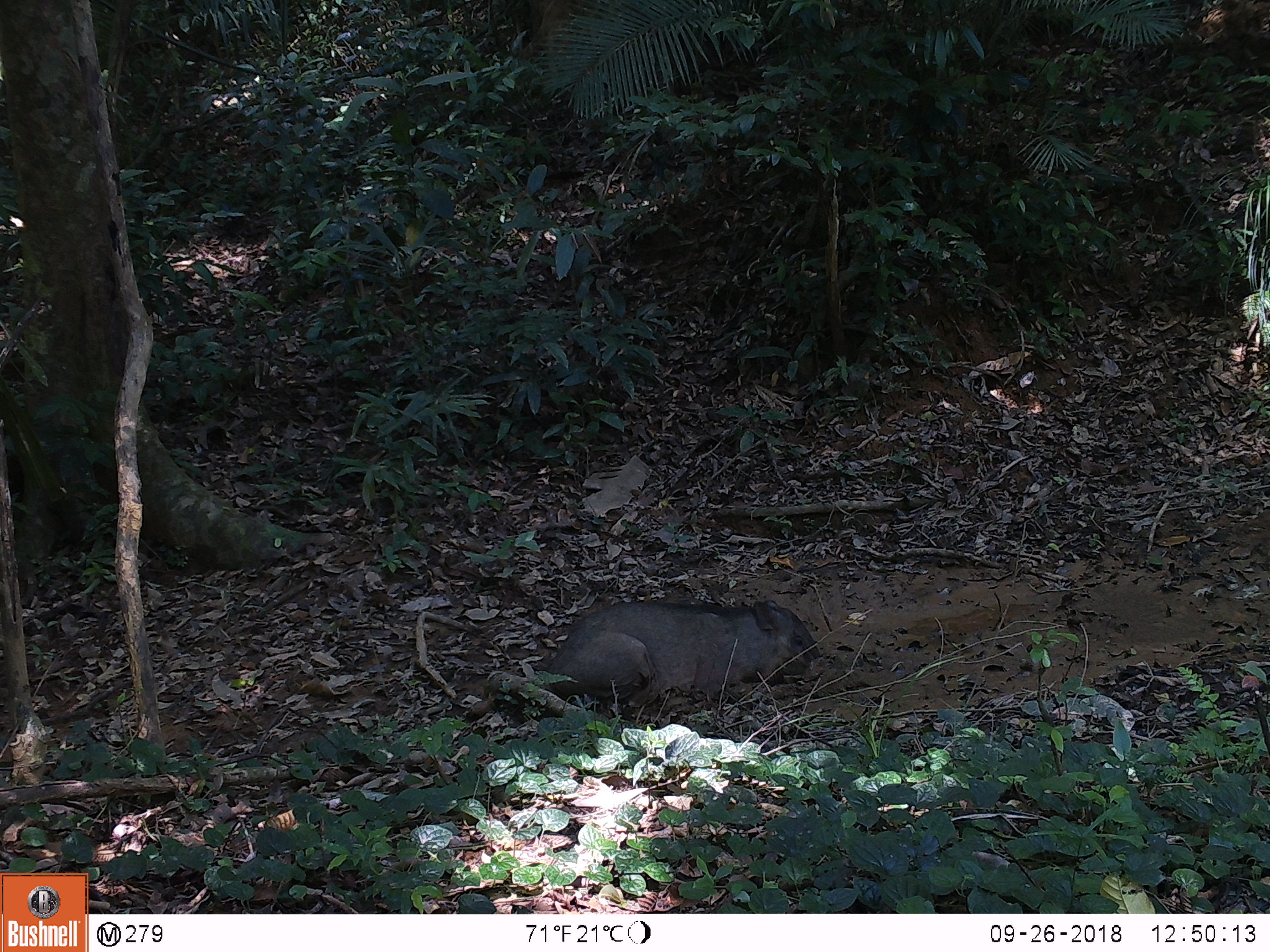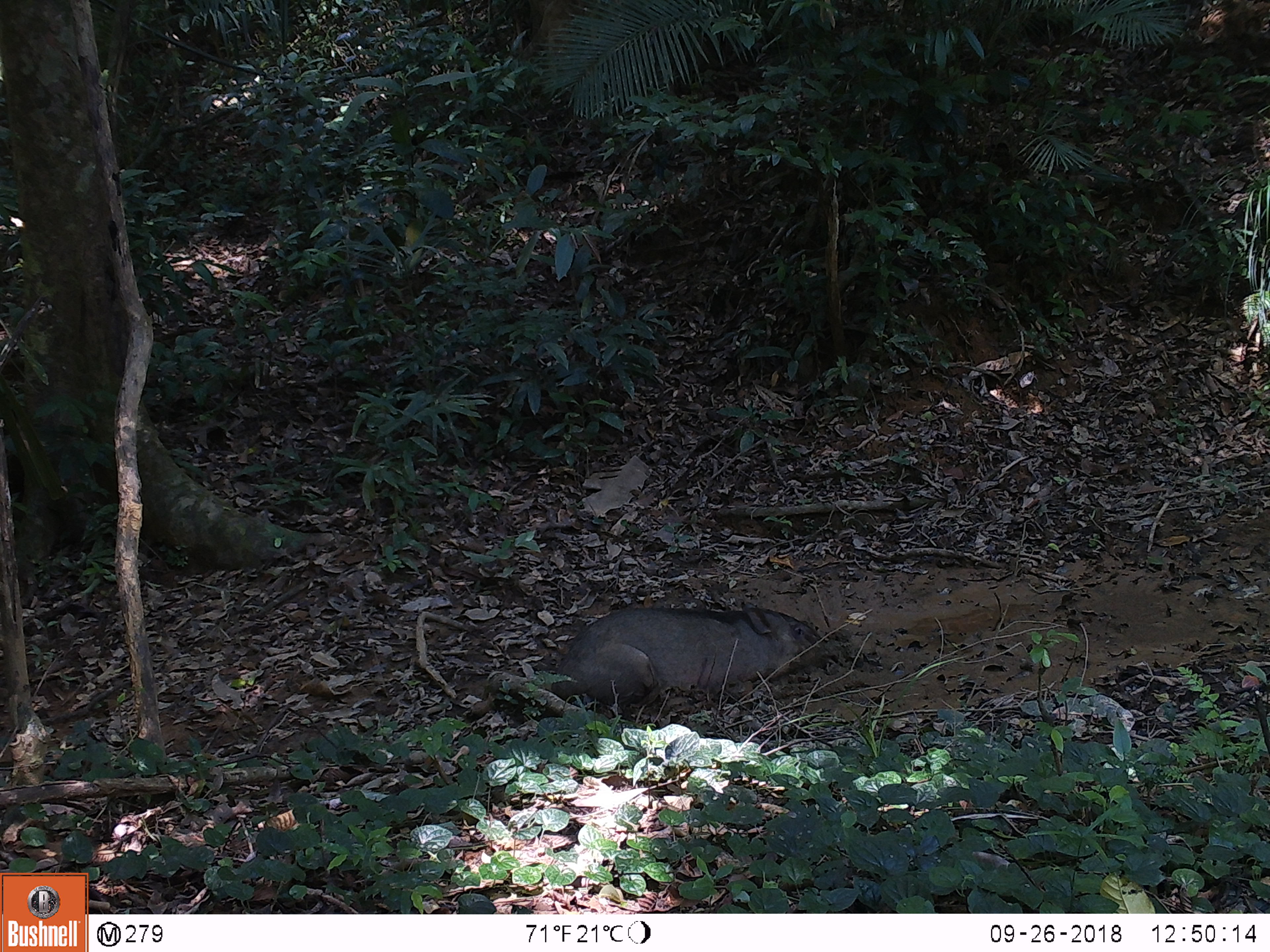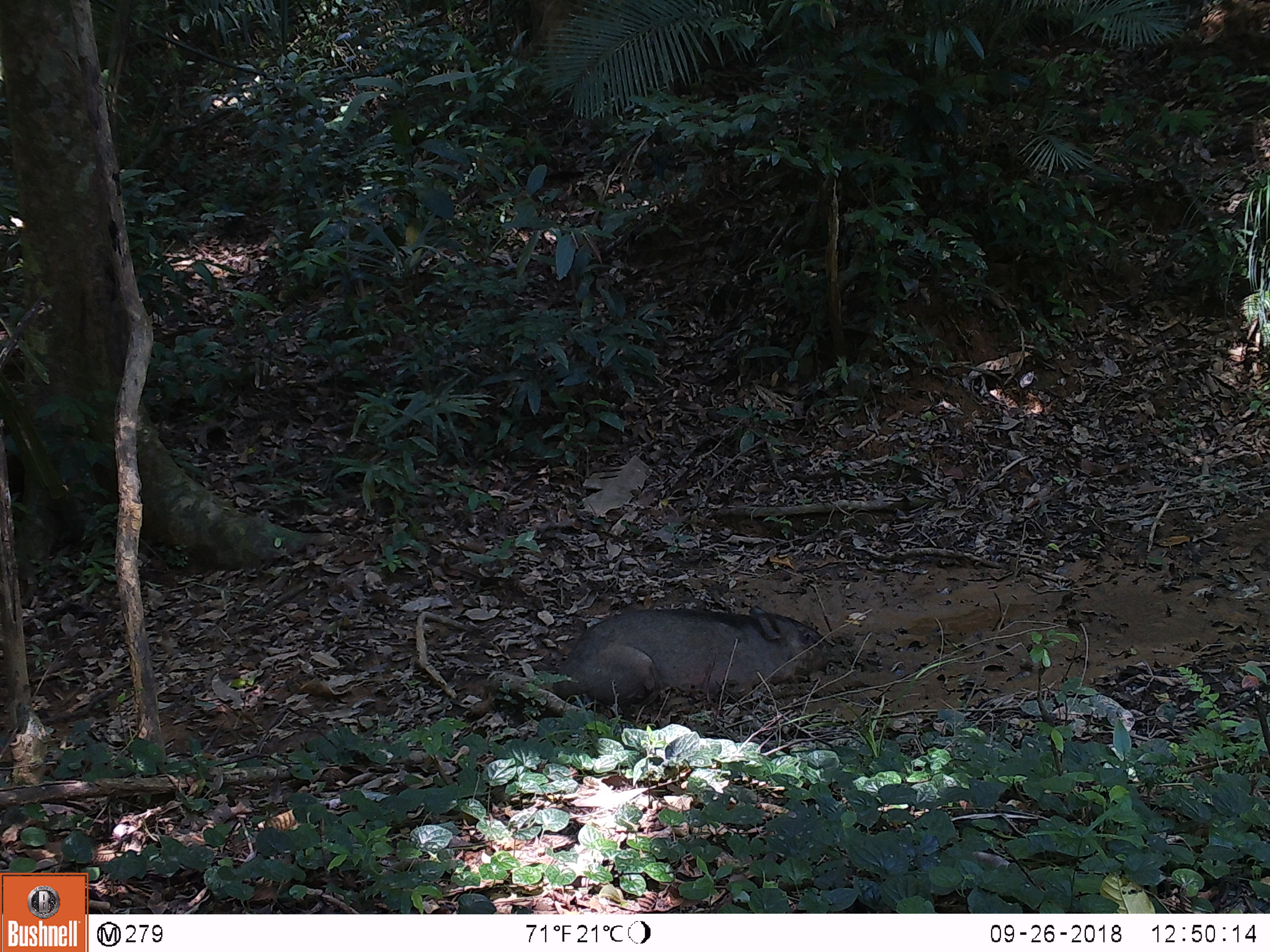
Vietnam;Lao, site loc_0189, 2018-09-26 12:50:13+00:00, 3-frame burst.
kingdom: Animalia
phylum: Chordata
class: Mammalia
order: Artiodactyla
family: Suidae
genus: Sus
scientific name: Sus scrofa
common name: eurasian wild pig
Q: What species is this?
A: Eurasian wild pig (Sus scrofa).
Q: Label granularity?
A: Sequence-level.